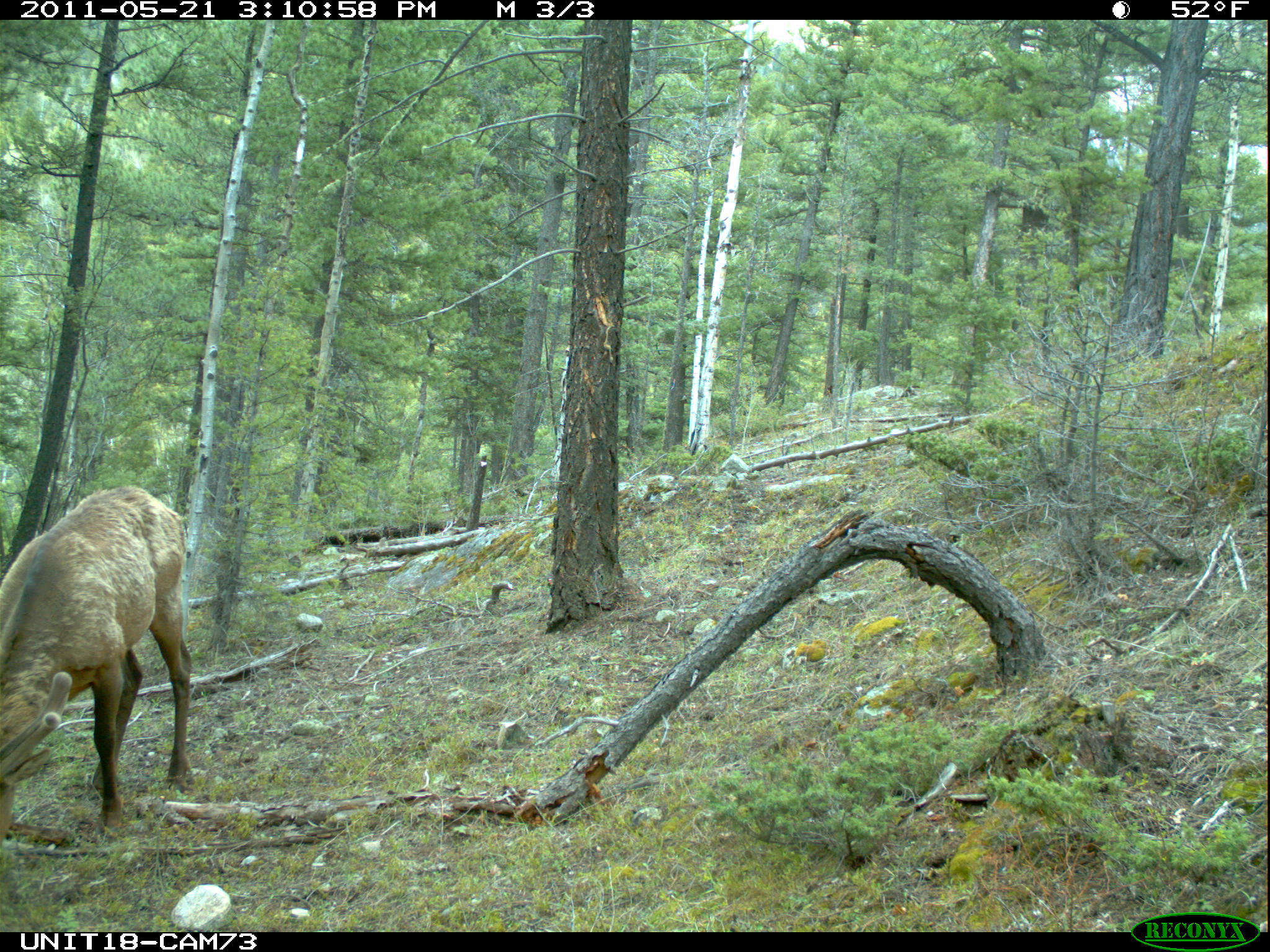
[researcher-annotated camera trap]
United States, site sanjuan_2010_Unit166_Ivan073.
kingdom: Animalia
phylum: Chordata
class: Mammalia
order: Artiodactyla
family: Cervidae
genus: Cervus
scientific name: Cervus elaphus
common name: red deer